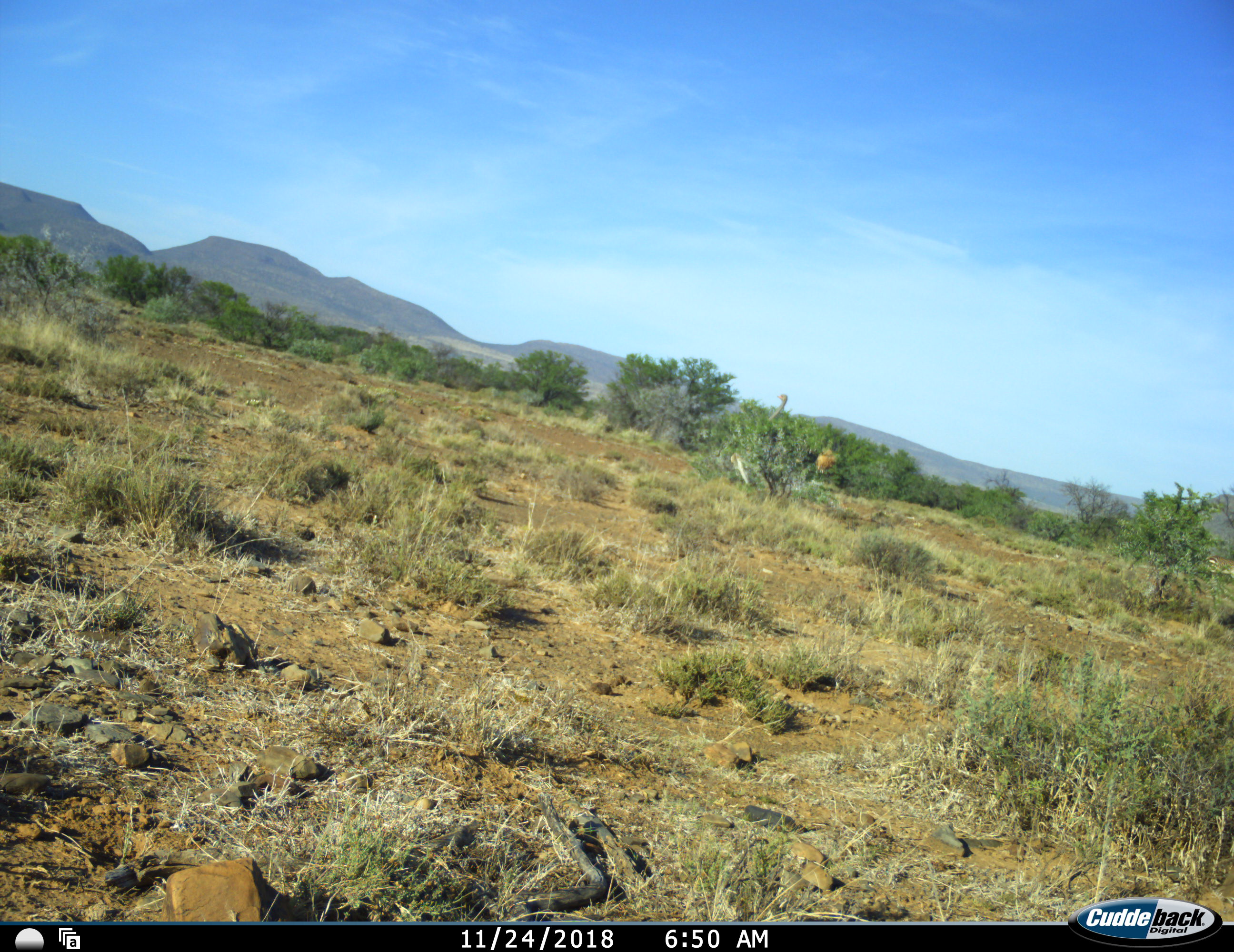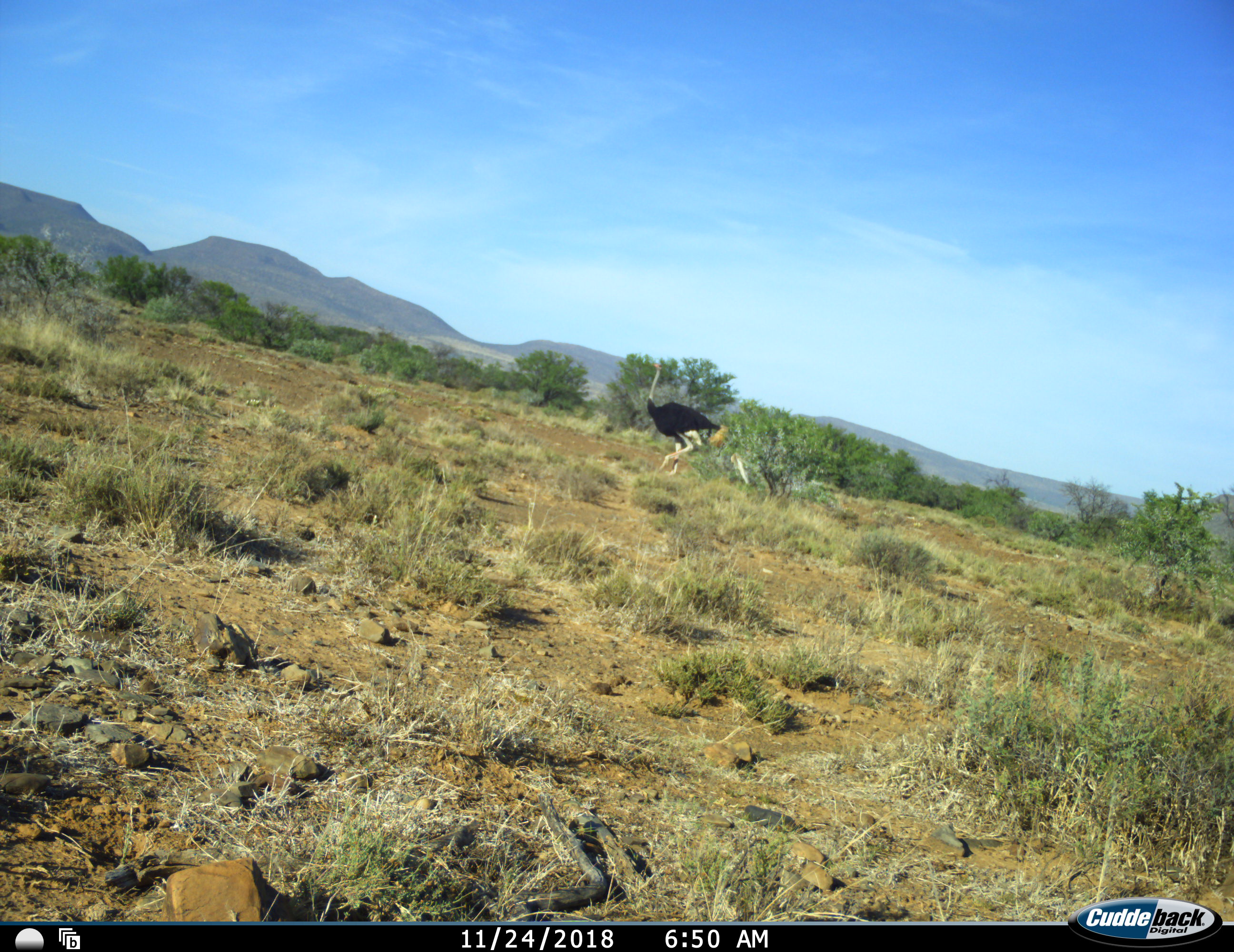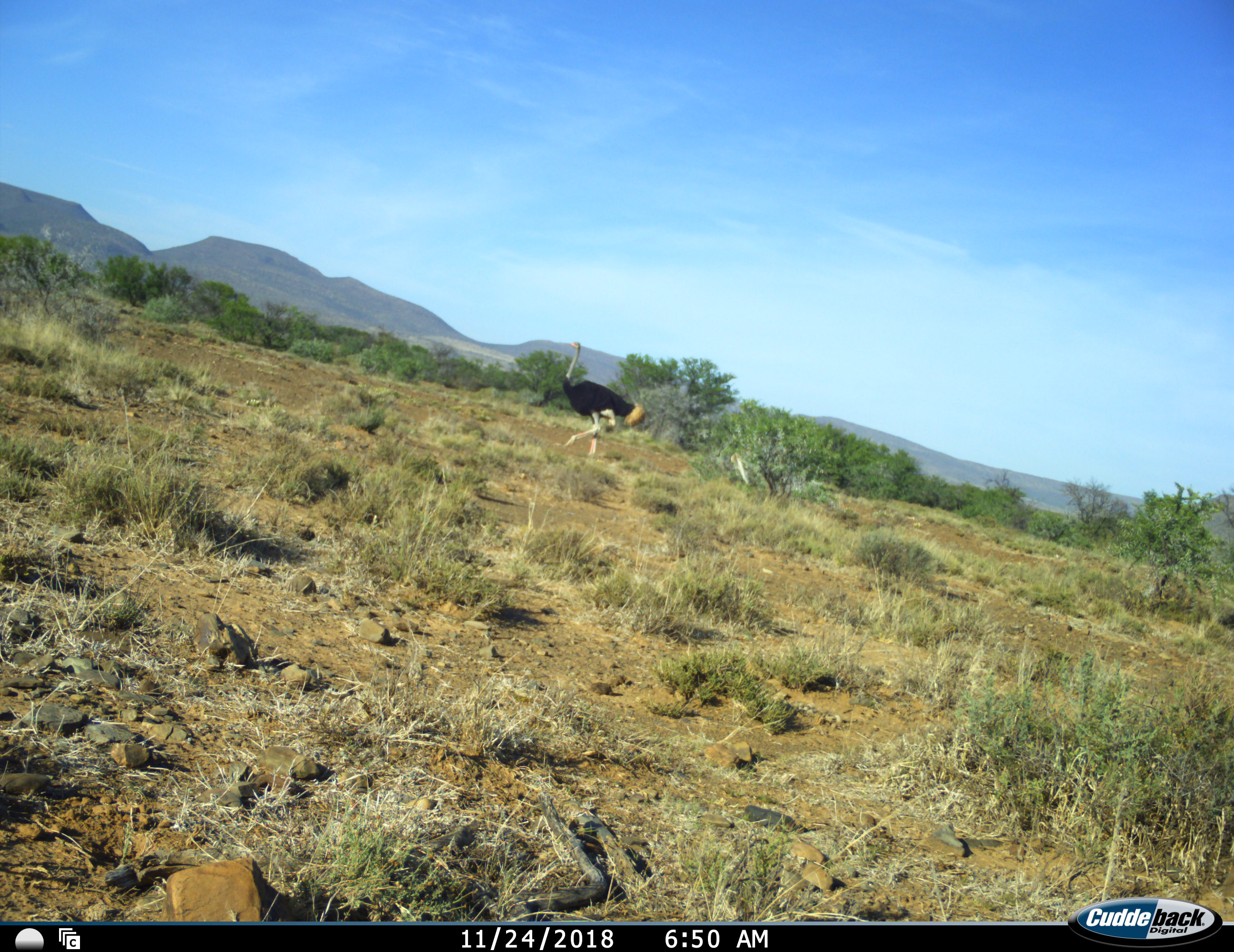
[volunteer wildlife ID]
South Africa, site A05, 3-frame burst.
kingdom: Animalia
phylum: Chordata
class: Aves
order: Struthioniformes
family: Struthionidae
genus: Struthio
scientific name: Struthio camelus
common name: ostrich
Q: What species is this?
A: Ostrich (Struthio camelus).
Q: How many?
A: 1.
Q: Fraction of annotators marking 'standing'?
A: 20%.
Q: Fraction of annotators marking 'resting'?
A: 0%.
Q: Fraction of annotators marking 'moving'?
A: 80%.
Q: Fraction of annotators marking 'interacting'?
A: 0%.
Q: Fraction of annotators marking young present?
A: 0%.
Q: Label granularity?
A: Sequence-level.